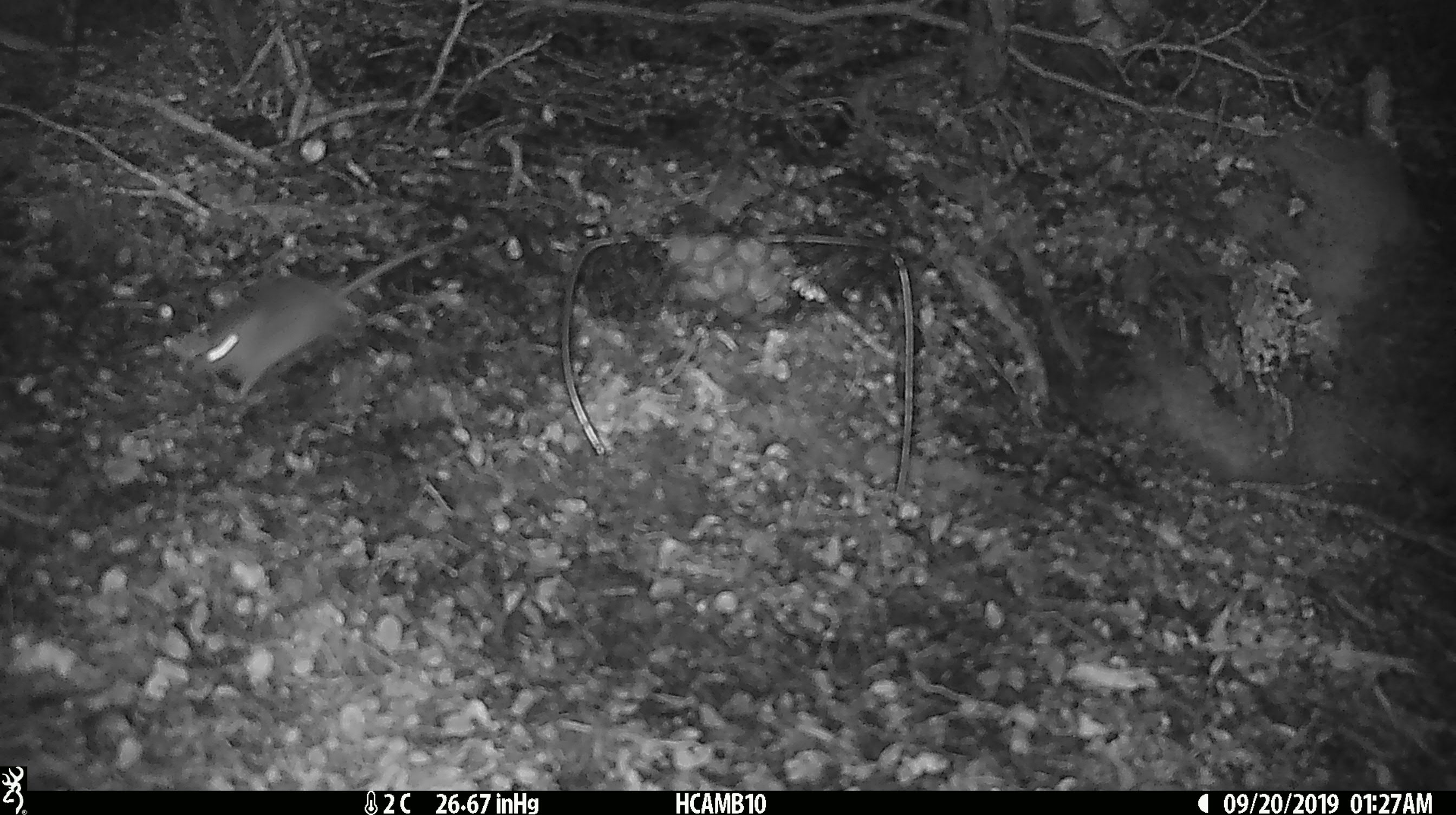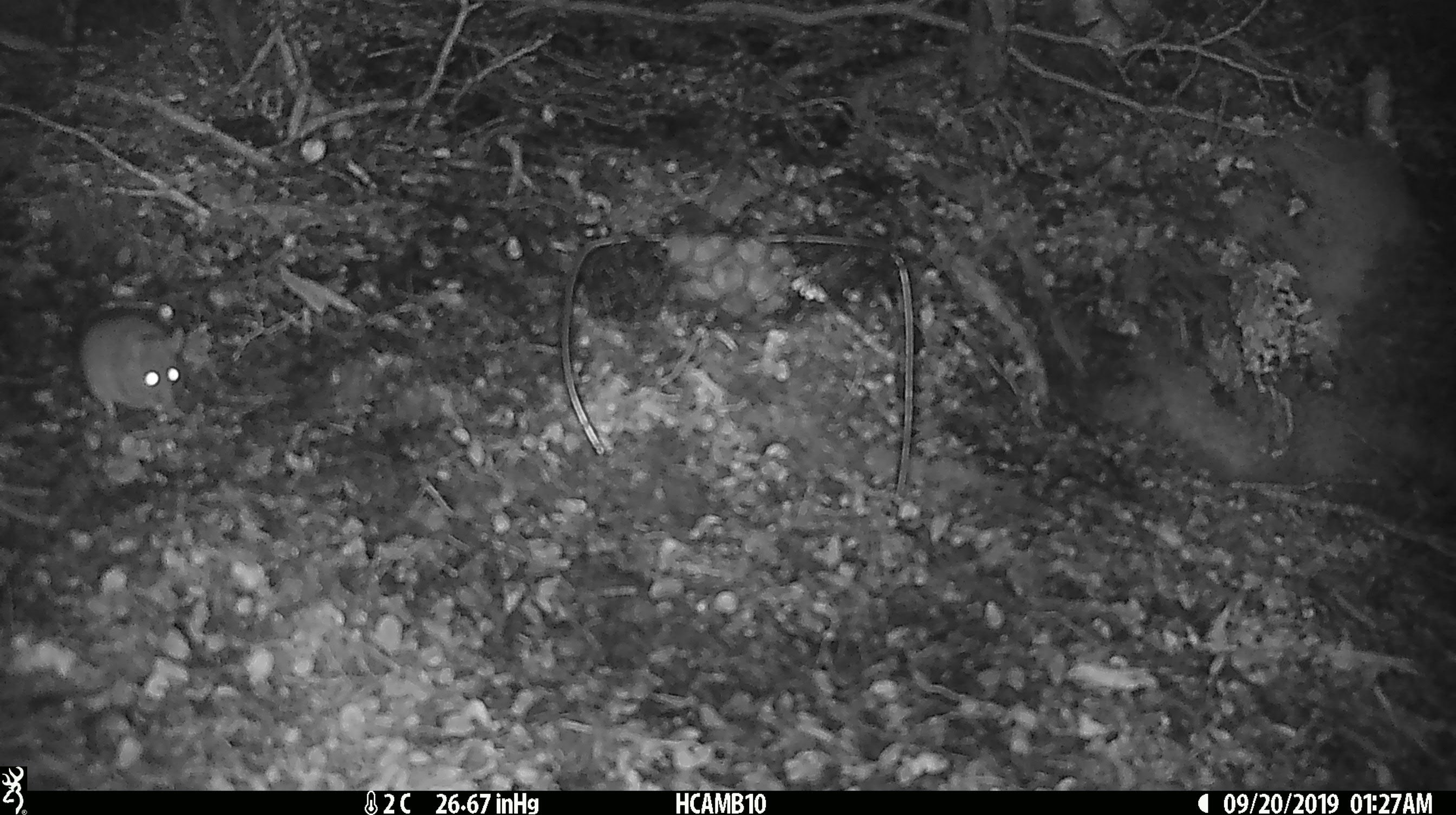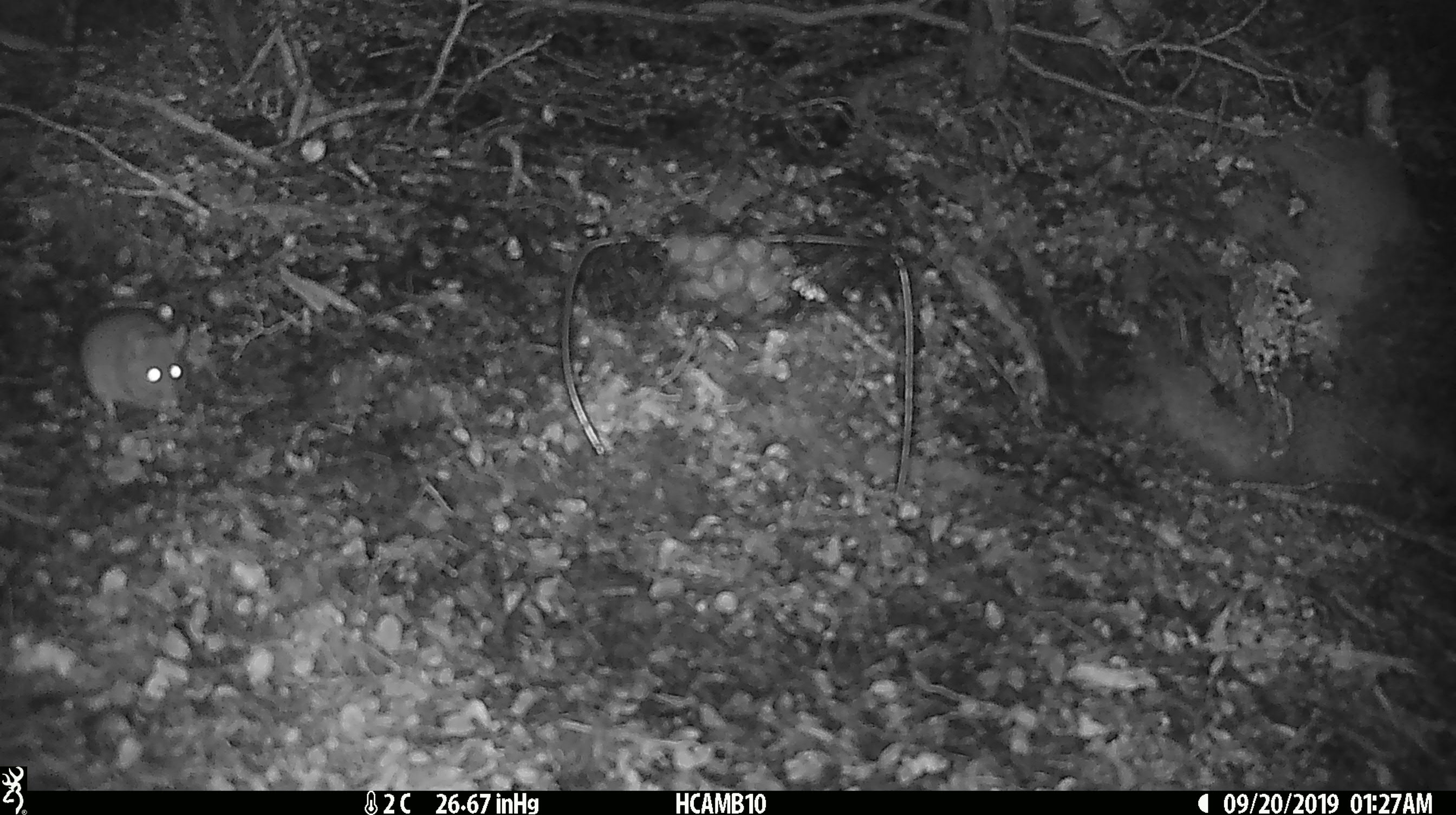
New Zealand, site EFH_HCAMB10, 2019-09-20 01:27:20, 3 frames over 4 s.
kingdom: Animalia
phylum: Chordata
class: Mammalia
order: Rodentia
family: Muridae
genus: Mus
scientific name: Mus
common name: mouse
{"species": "mouse (Mus)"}